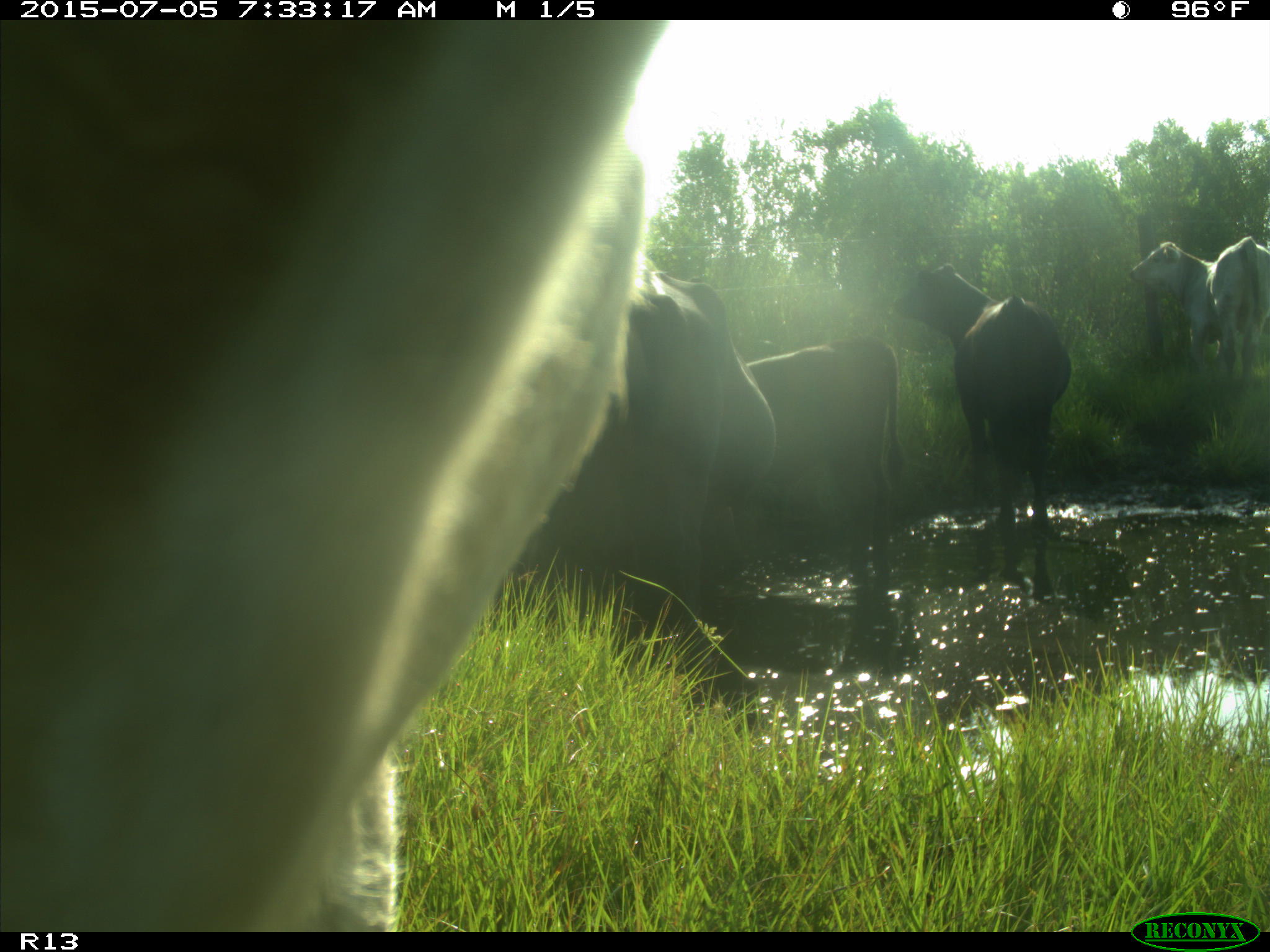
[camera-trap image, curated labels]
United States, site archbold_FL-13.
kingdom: Animalia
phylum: Chordata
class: Mammalia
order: Artiodactyla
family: Bovidae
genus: Bos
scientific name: Bos taurus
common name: domestic cow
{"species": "Bos taurus (domestic cow)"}